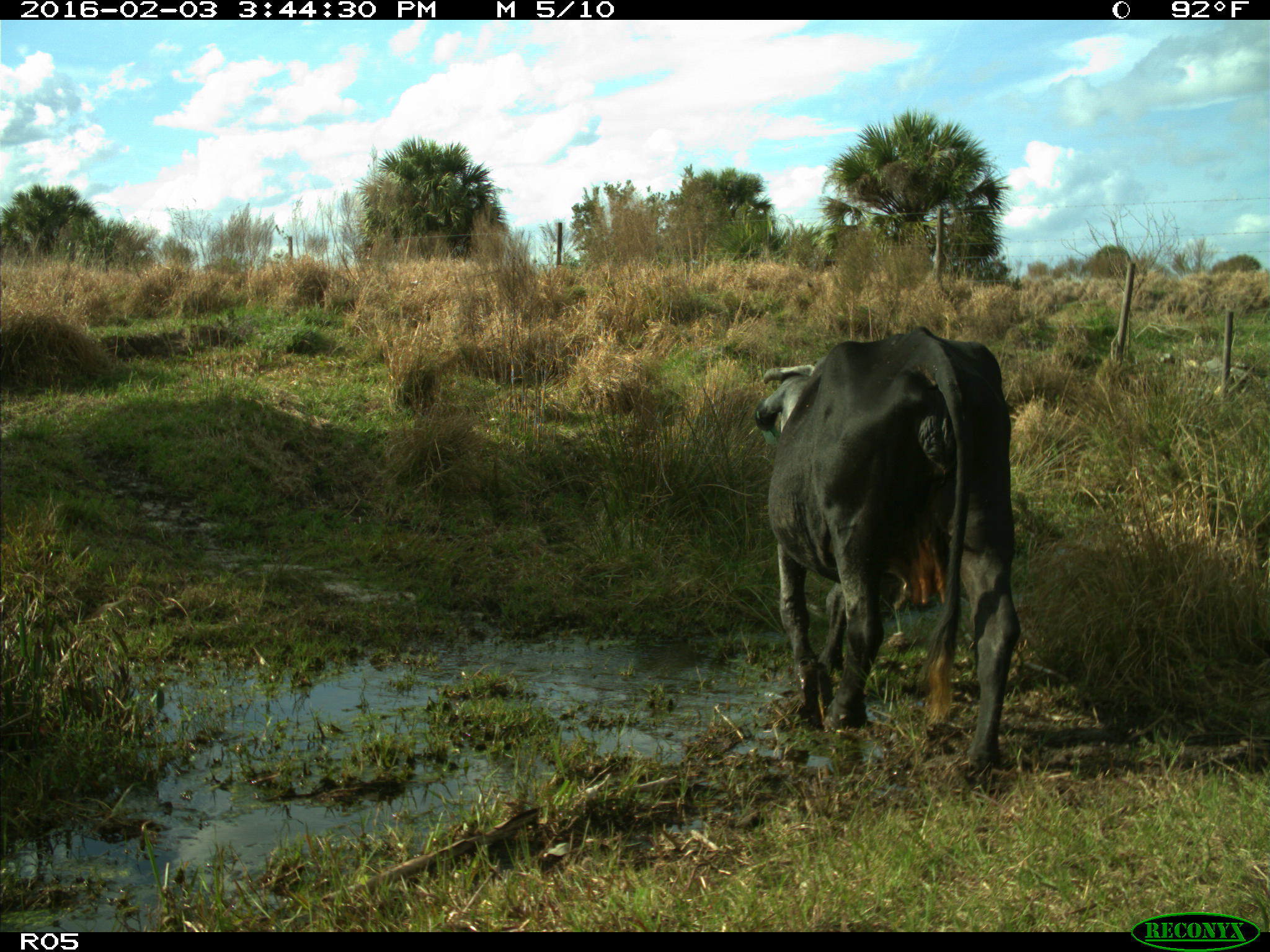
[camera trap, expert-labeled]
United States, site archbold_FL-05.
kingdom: Animalia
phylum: Chordata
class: Mammalia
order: Artiodactyla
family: Bovidae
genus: Bos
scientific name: Bos taurus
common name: domestic cow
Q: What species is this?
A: Bos taurus (domestic cow).